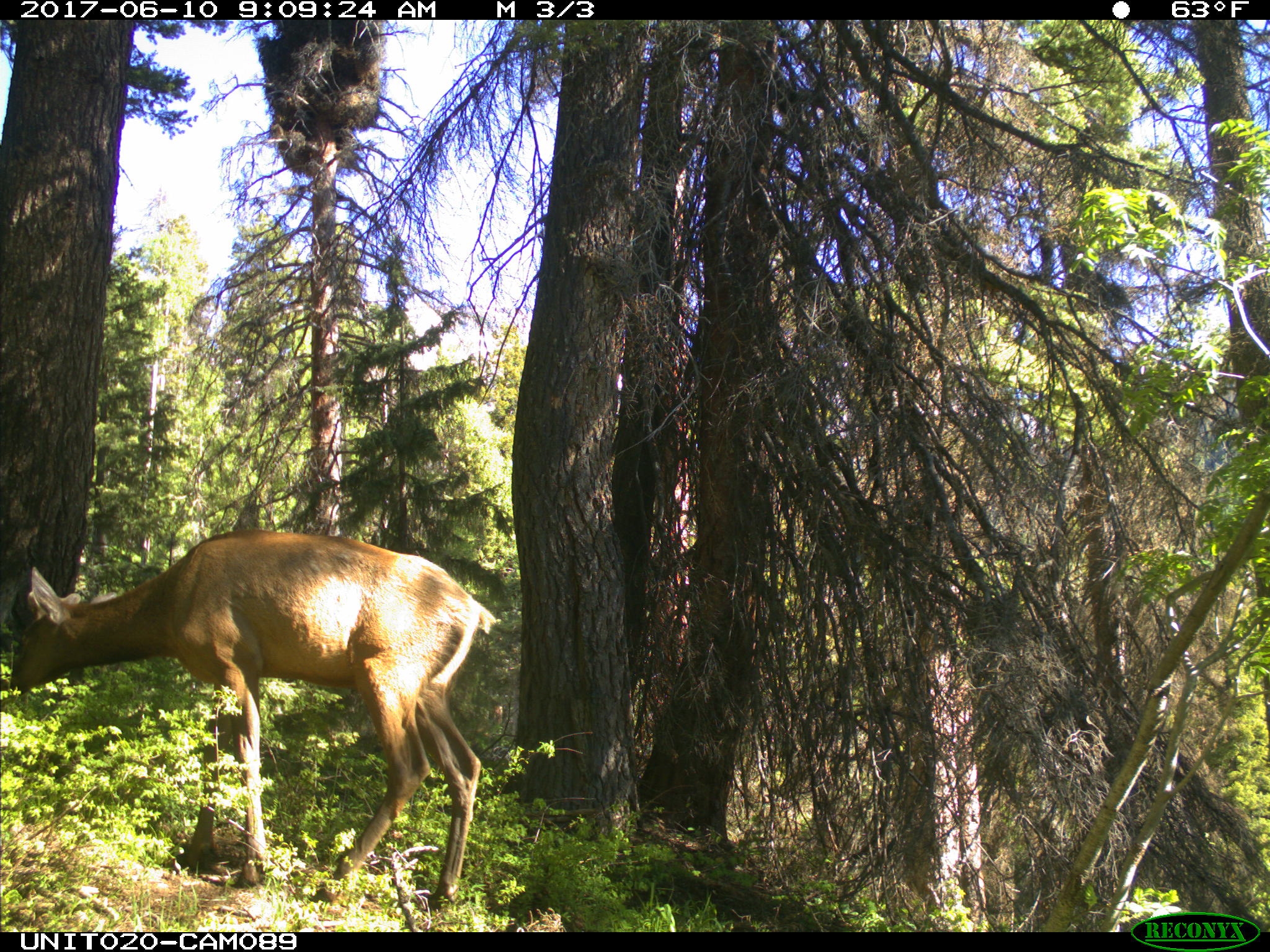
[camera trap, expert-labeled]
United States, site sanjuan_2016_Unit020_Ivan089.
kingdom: Animalia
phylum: Chordata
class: Mammalia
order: Artiodactyla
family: Cervidae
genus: Cervus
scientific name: Cervus elaphus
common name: red deer